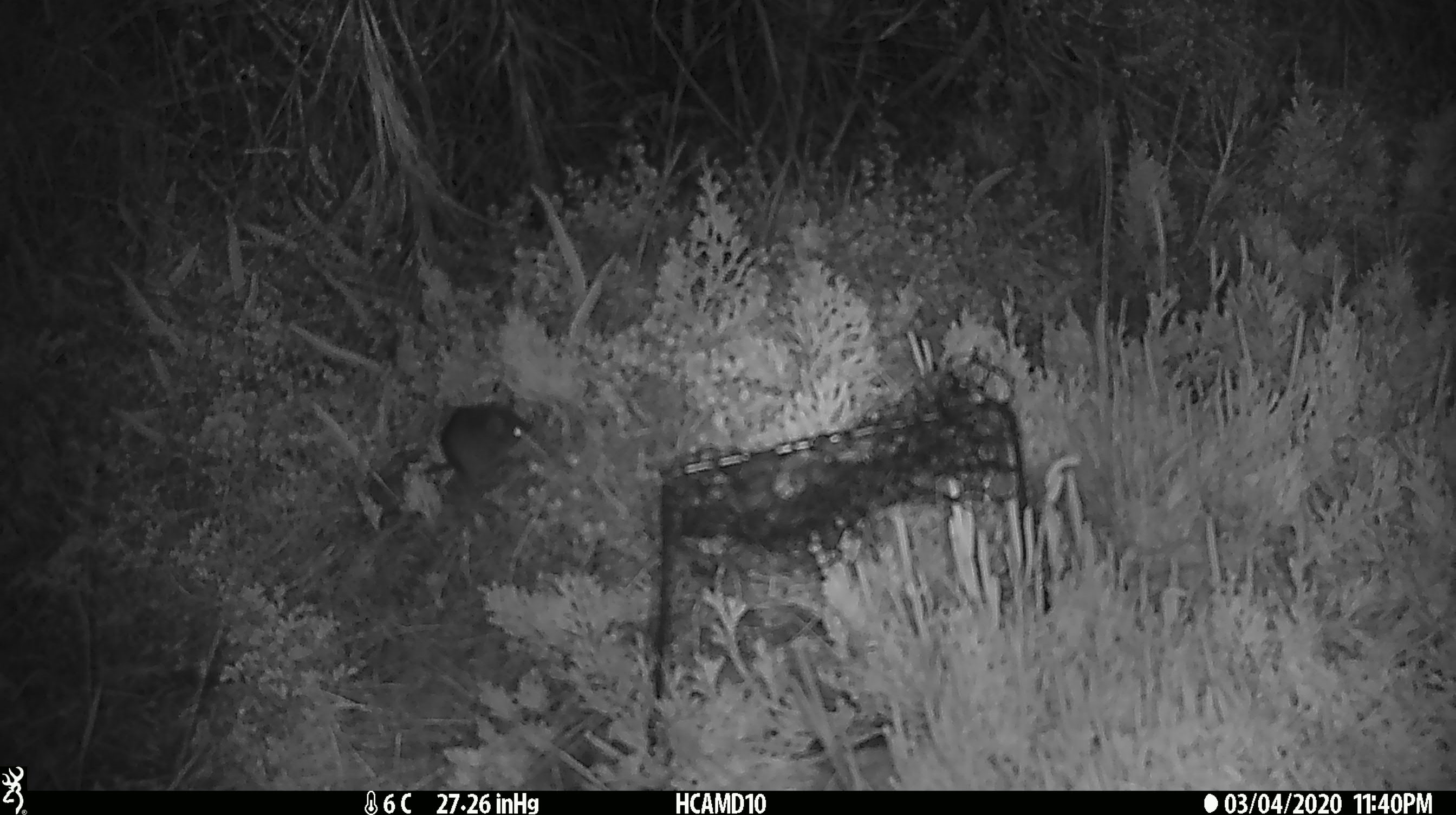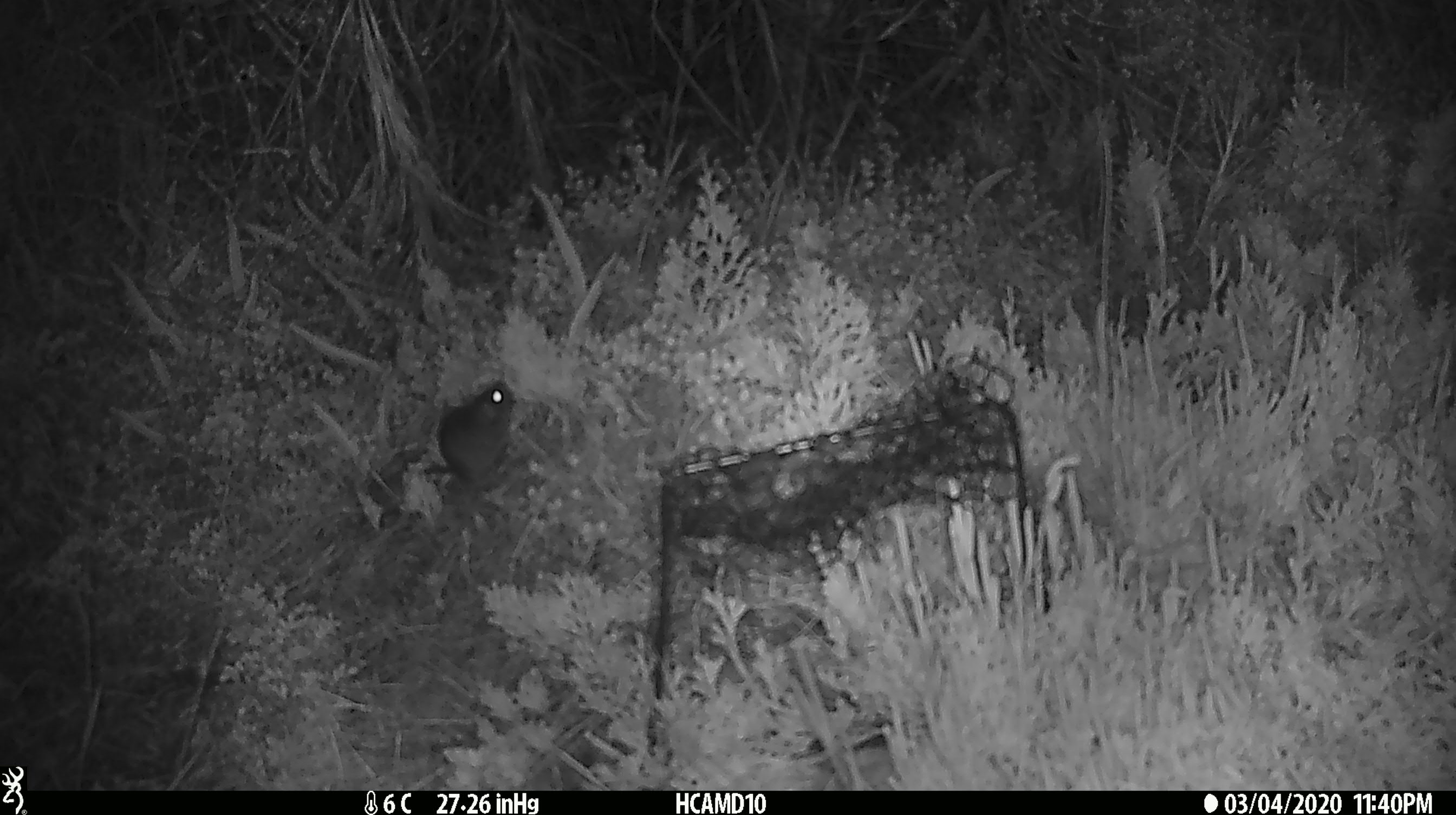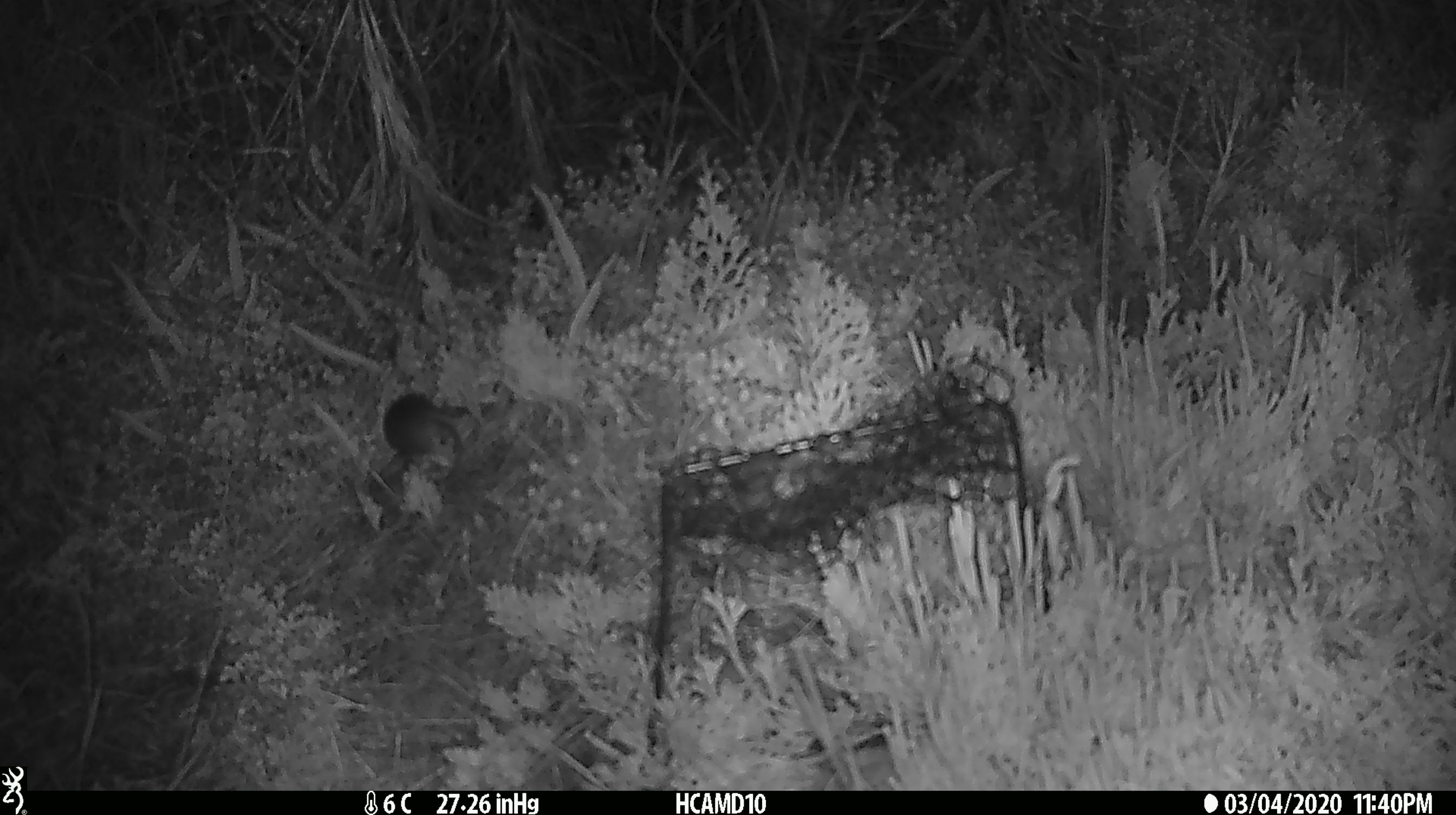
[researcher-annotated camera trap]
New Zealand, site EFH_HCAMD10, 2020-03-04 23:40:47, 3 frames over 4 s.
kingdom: Animalia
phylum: Chordata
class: Mammalia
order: Rodentia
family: Muridae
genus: Mus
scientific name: Mus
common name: mouse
Mouse (Mus).